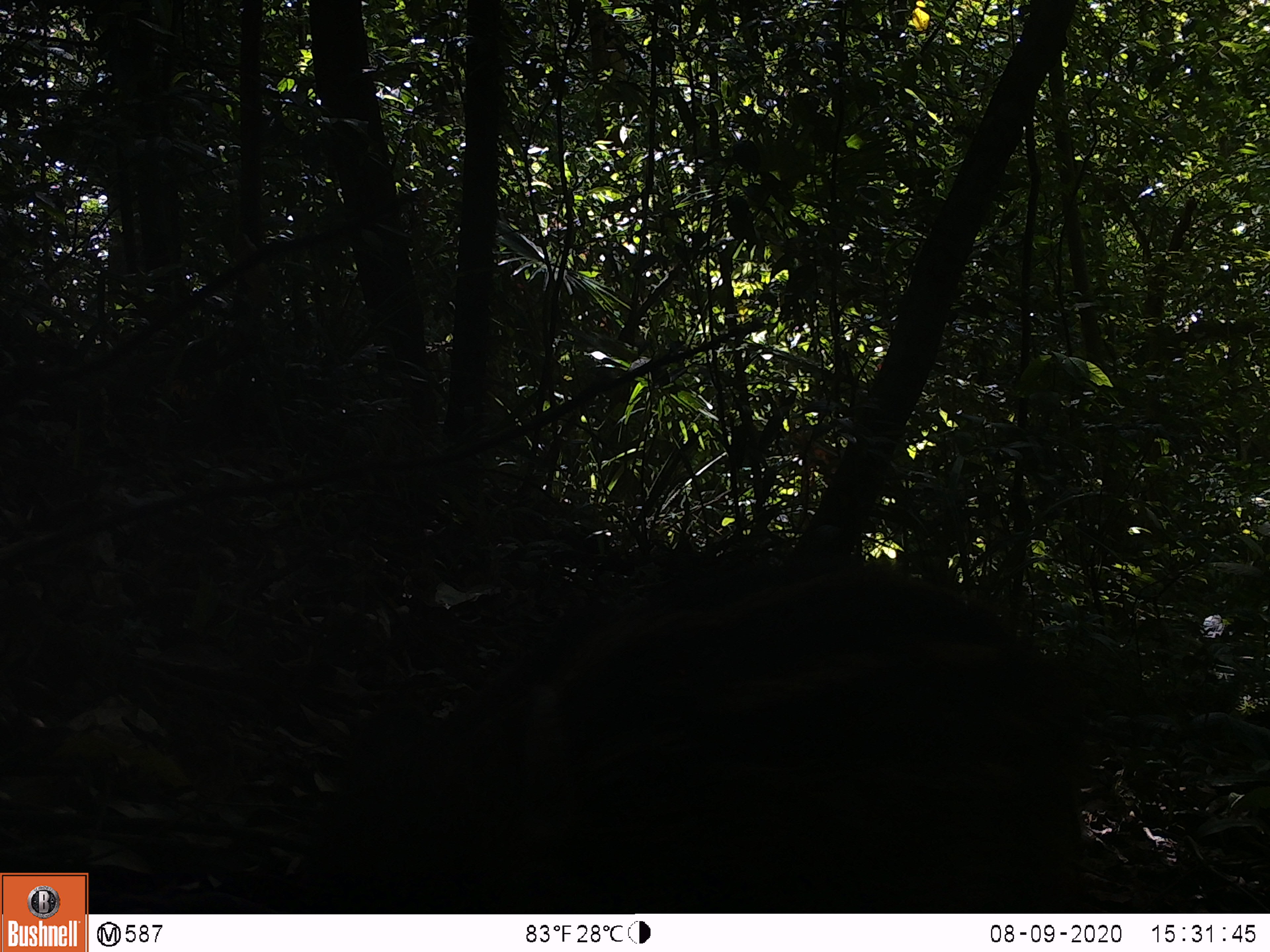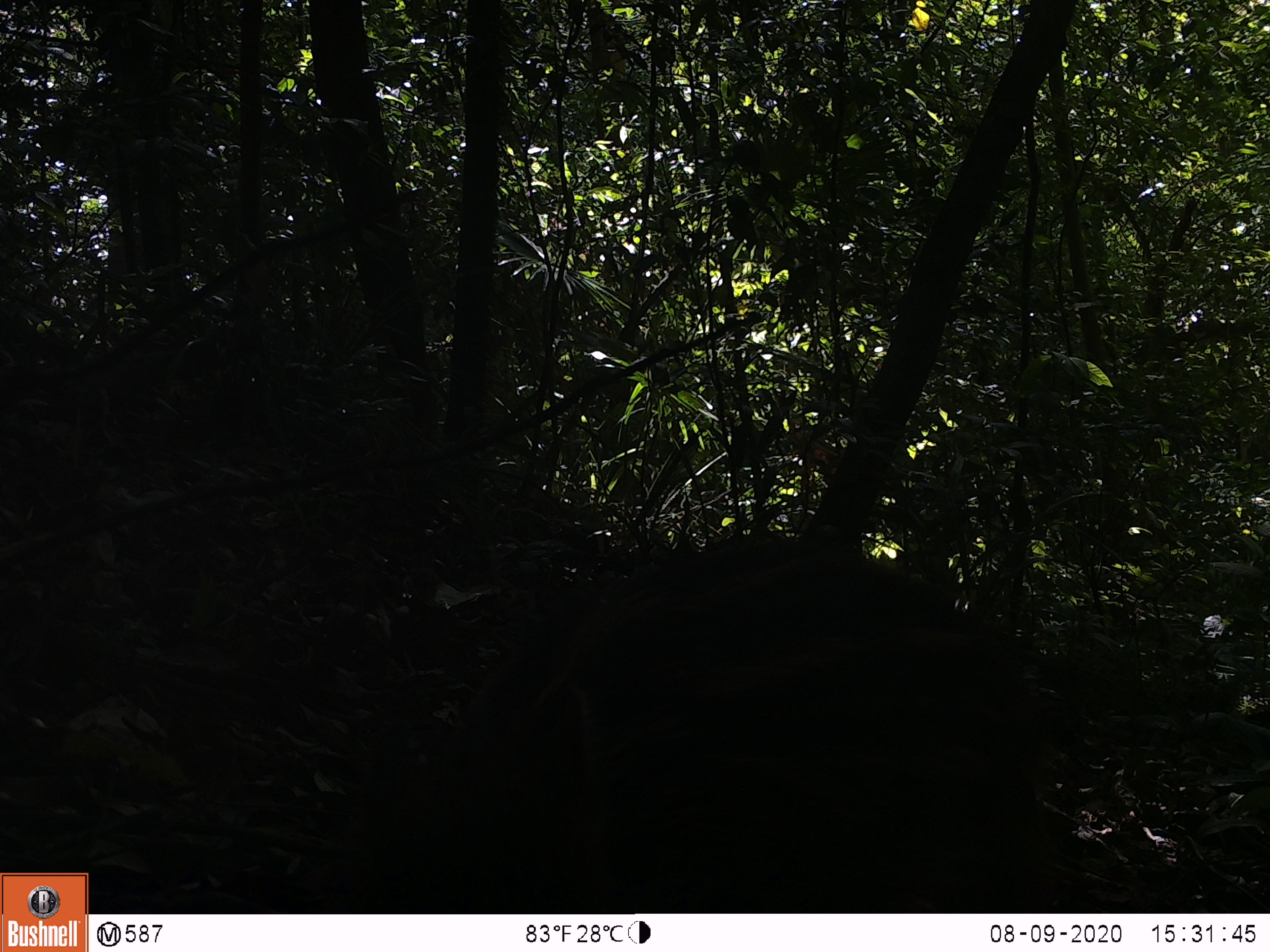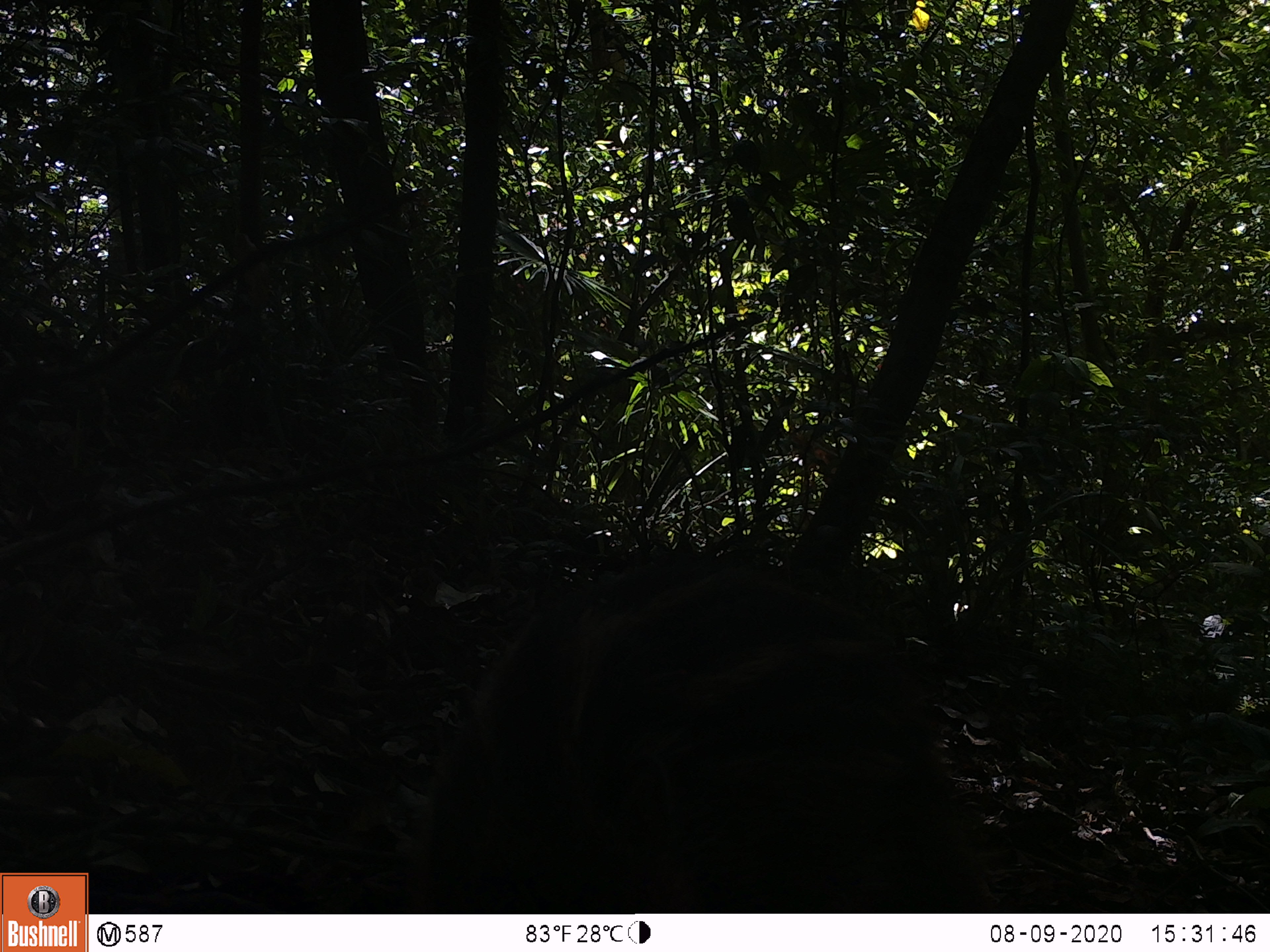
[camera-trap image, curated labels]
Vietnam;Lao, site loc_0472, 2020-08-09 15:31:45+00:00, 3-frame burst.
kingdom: Animalia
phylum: Chordata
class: Mammalia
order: Artiodactyla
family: Suidae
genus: Sus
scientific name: Sus scrofa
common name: eurasian wild pig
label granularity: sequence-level